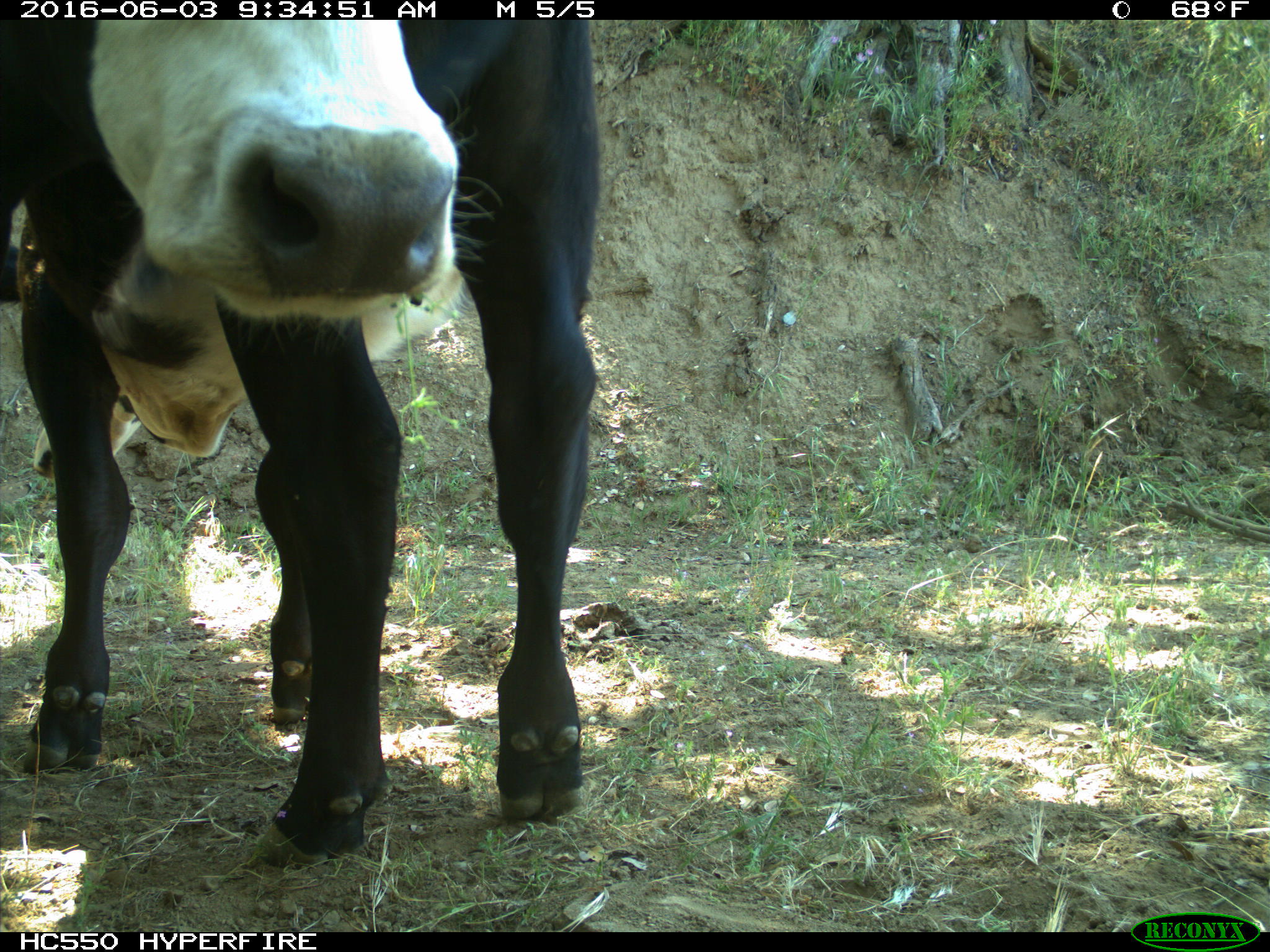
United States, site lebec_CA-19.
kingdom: Animalia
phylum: Chordata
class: Mammalia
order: Artiodactyla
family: Bovidae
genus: Bos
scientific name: Bos taurus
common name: domestic cow